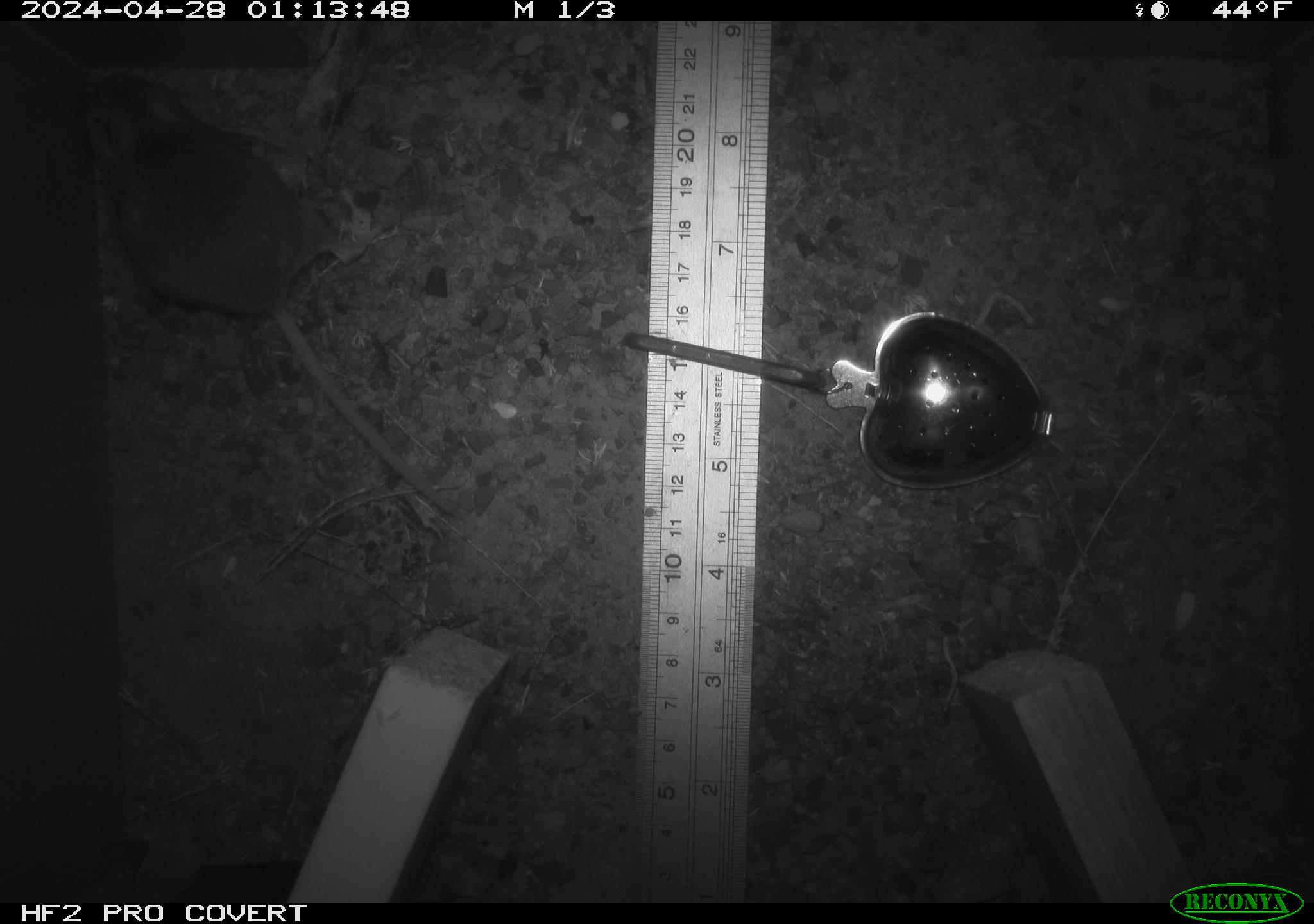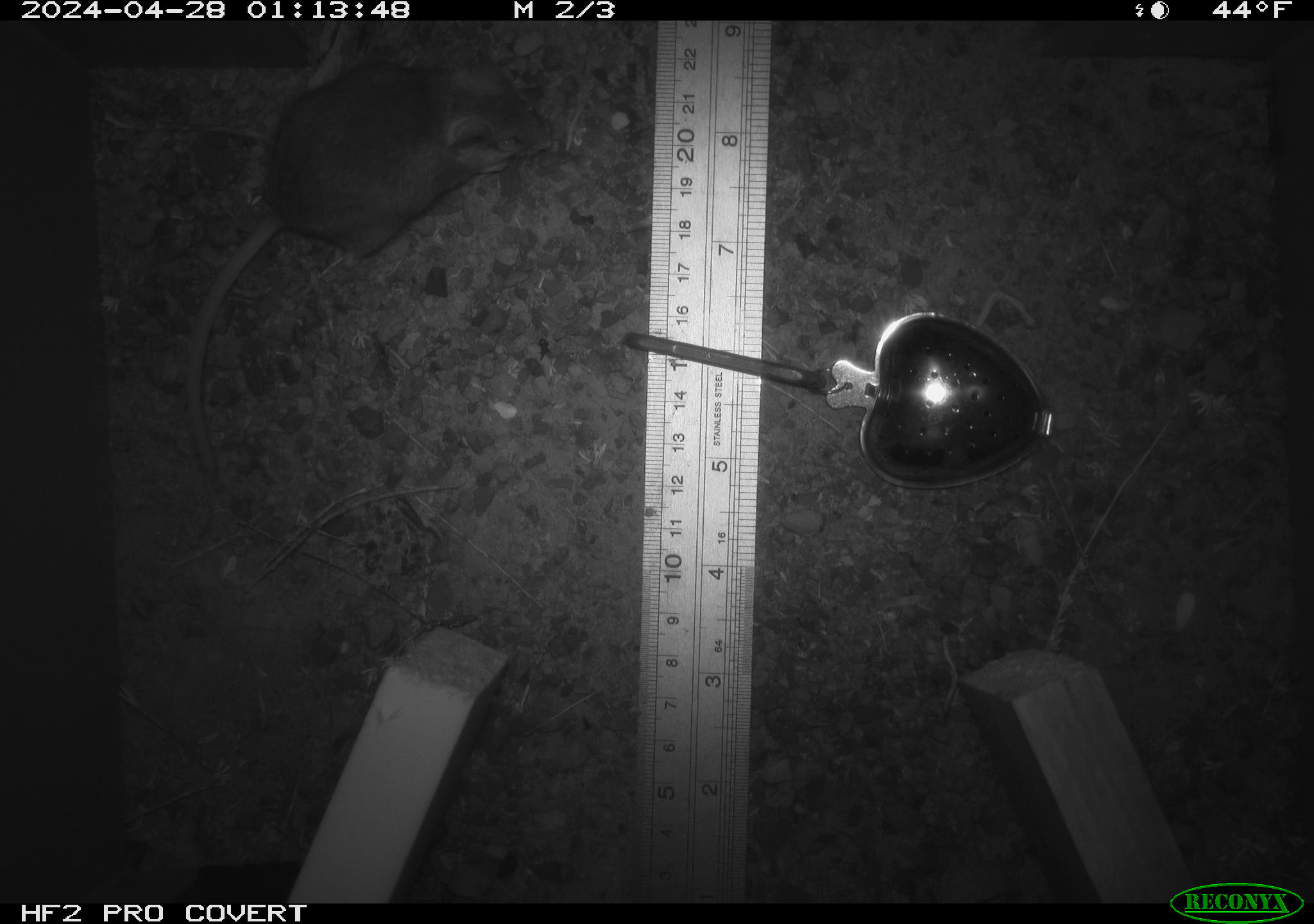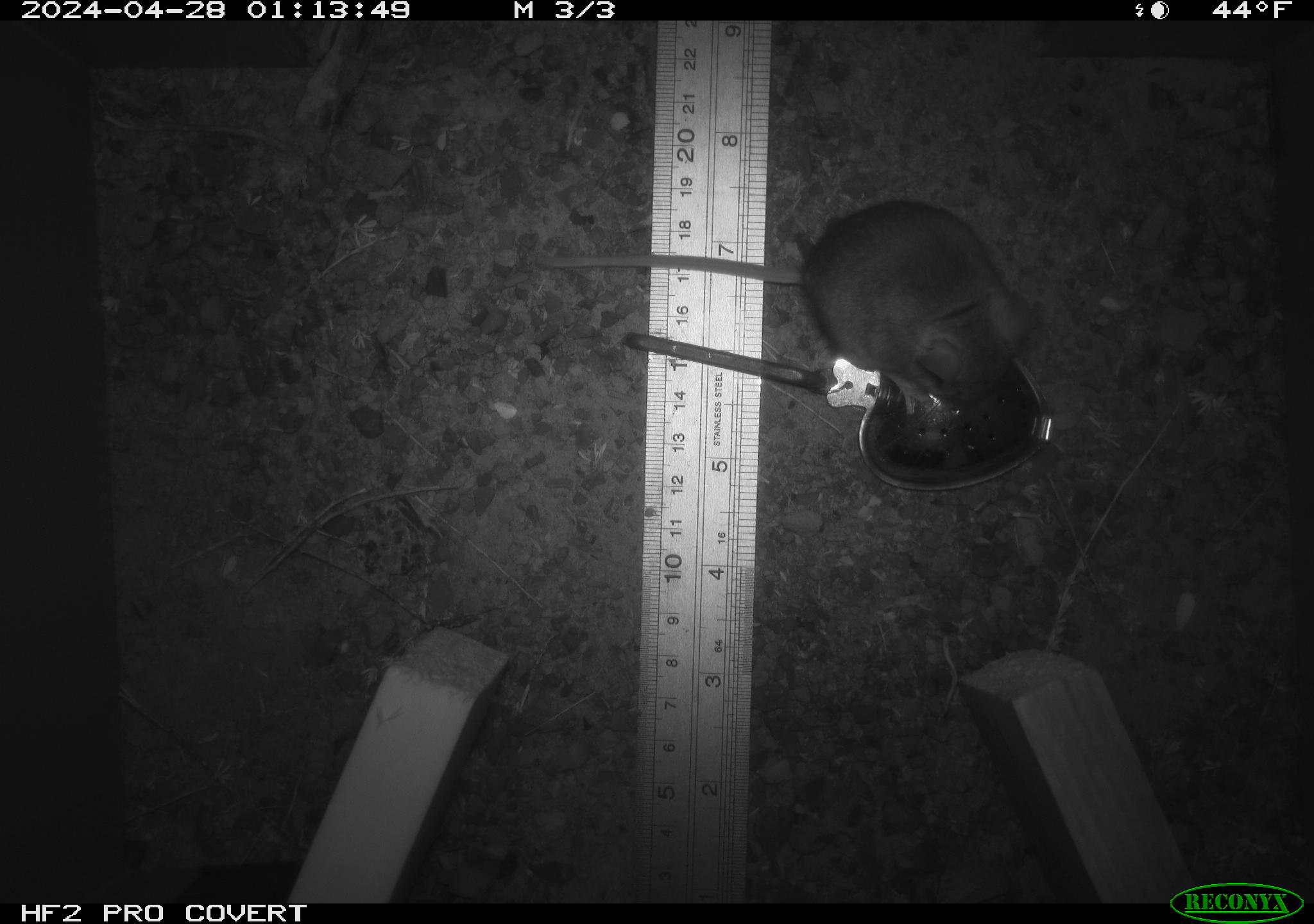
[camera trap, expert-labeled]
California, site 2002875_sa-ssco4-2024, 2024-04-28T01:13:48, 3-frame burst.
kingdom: Animalia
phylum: Chordata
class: Mammalia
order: Rodentia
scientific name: Rodentia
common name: mouse species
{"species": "mouse species (Rodentia)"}